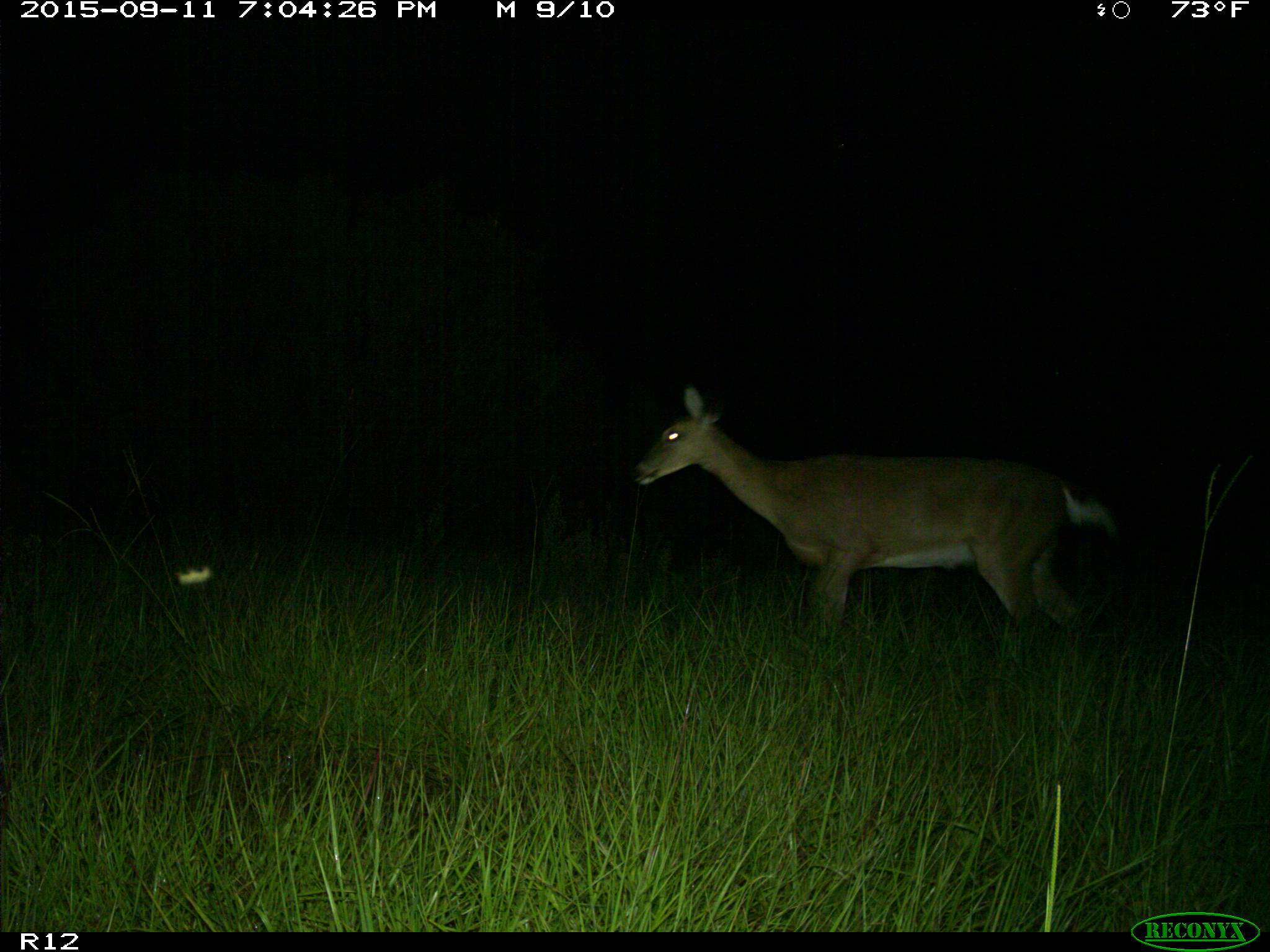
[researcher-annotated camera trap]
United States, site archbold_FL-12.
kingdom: Animalia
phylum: Chordata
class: Mammalia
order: Artiodactyla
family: Cervidae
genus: Odocoileus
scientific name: Odocoileus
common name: deer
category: unidentified deer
Unidentified deer (deer) (Odocoileus).